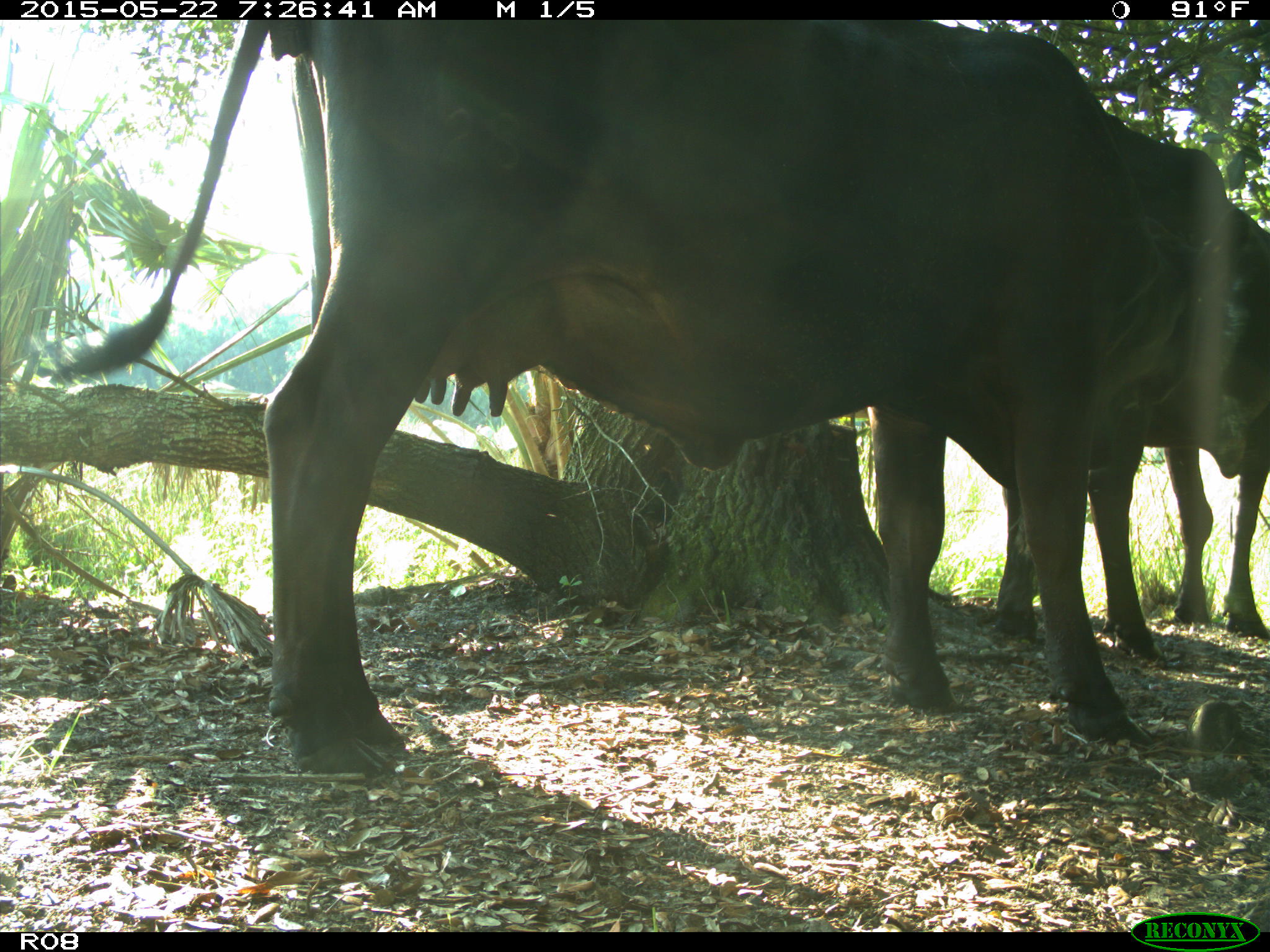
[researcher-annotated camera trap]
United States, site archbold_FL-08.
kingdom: Animalia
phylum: Chordata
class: Mammalia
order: Artiodactyla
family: Bovidae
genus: Bos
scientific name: Bos taurus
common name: domestic cow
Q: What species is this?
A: Bos taurus (domestic cow).